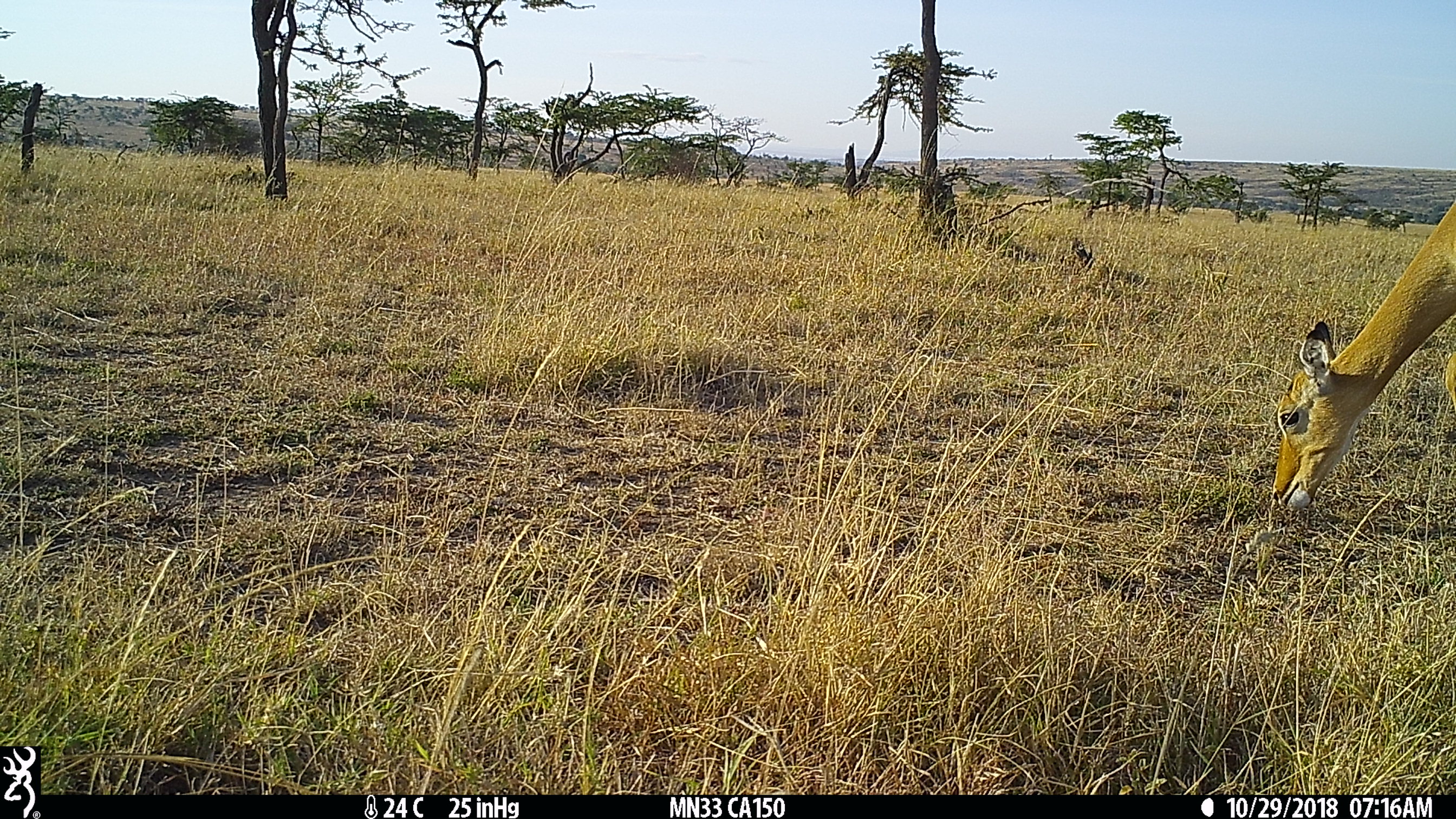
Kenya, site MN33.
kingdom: Animalia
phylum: Chordata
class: Mammalia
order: Artiodactyla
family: Bovidae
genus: Aepyceros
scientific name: Aepyceros melampus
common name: impala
Impala (Aepyceros melampus).